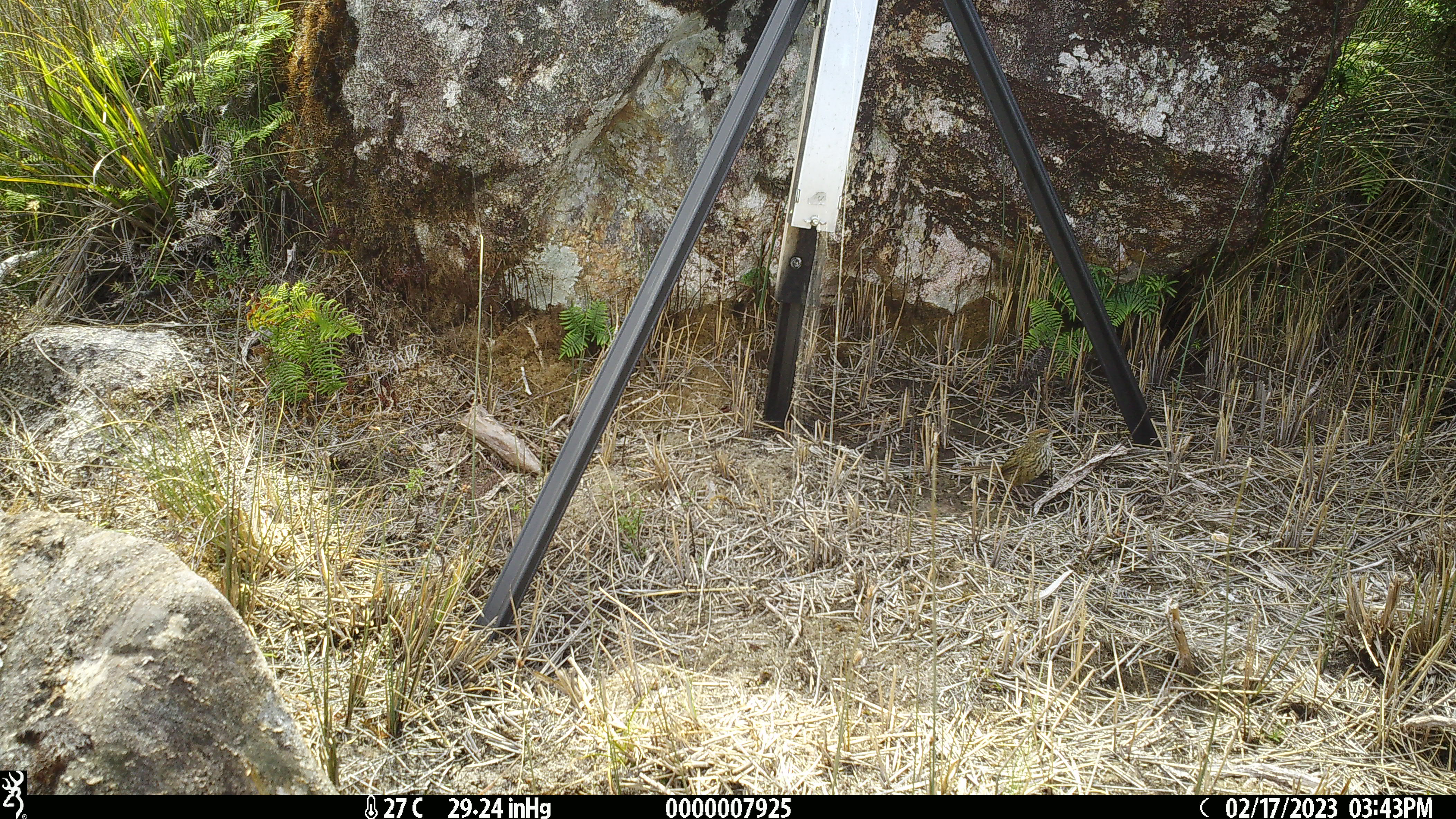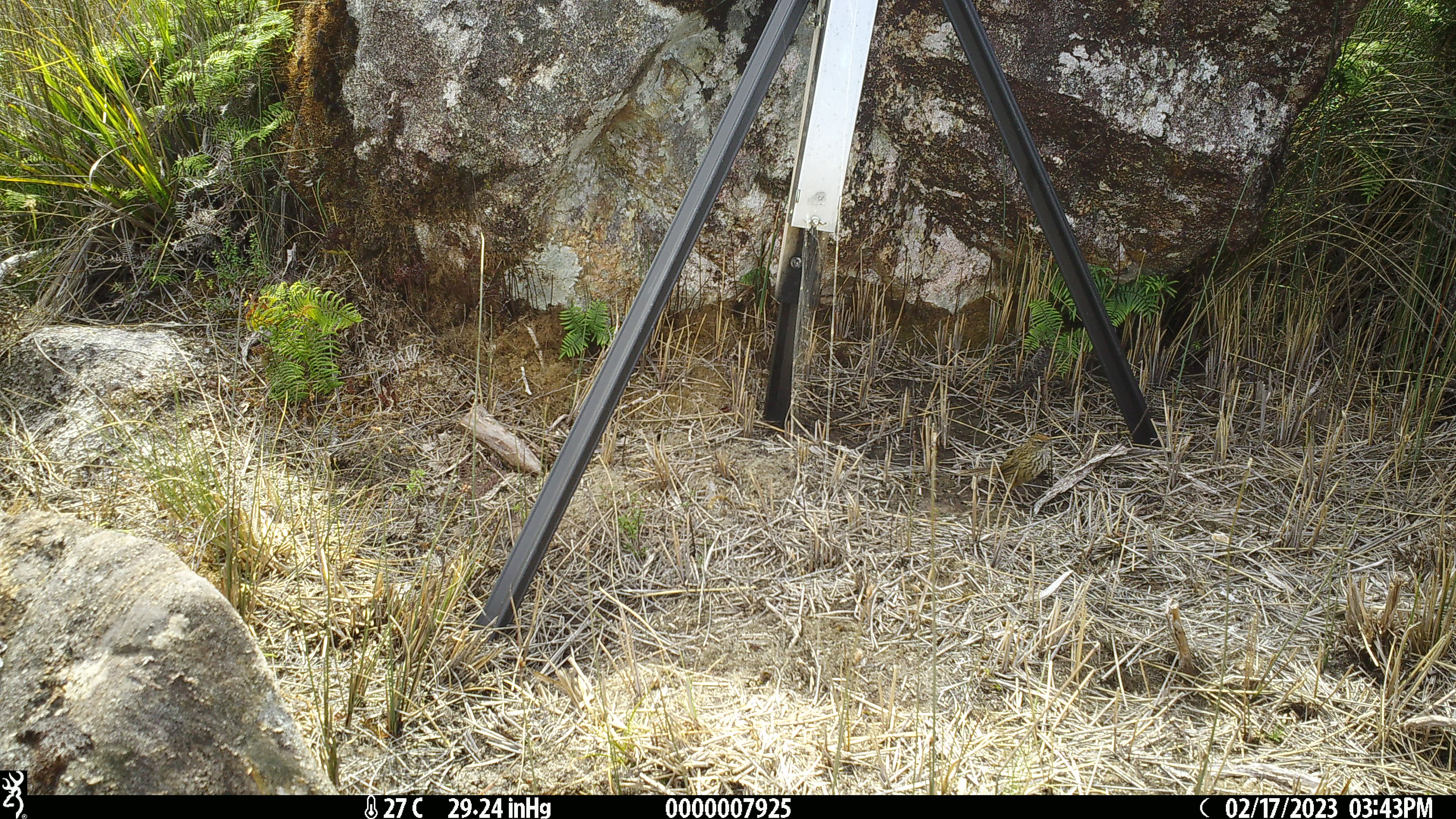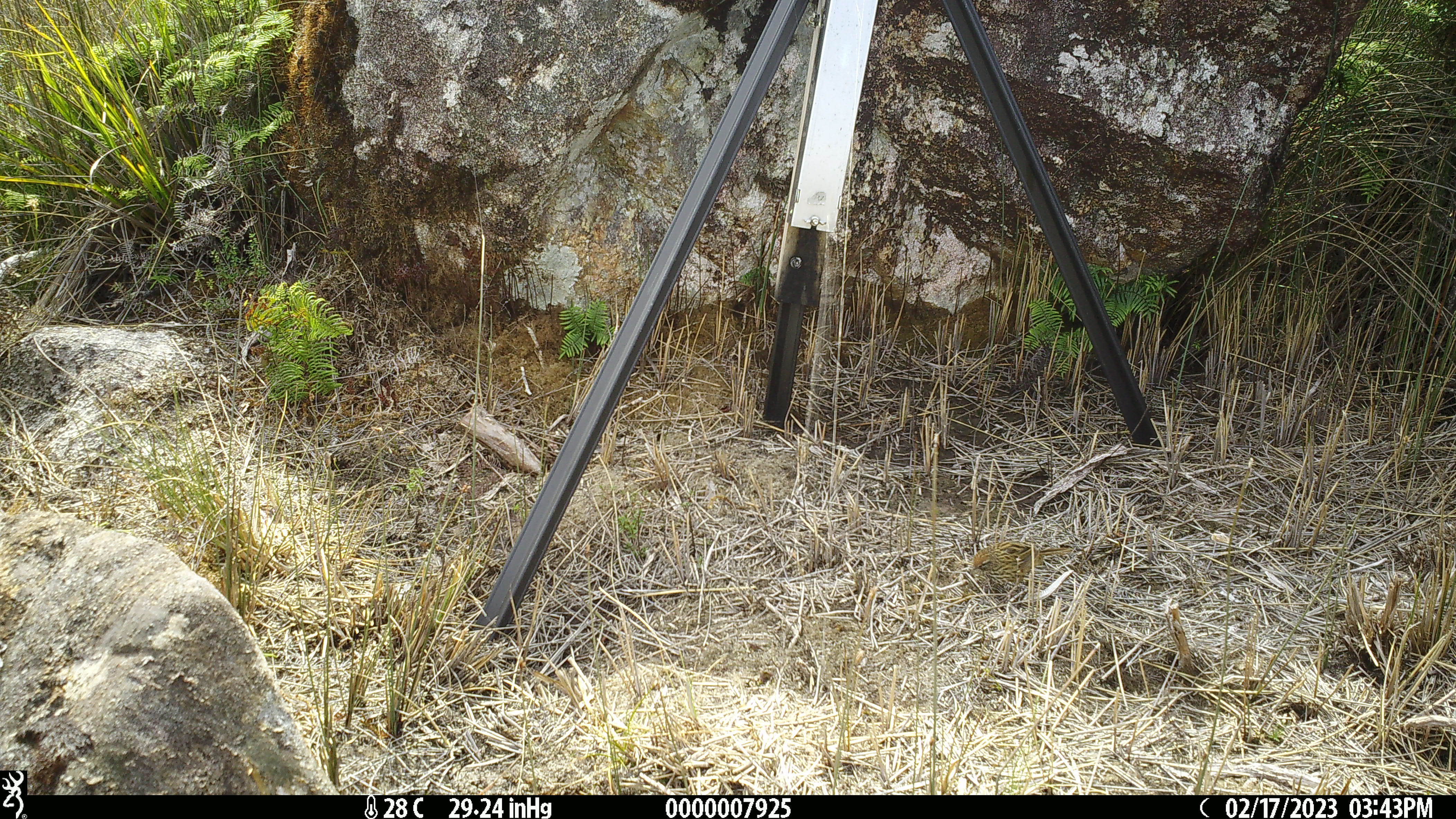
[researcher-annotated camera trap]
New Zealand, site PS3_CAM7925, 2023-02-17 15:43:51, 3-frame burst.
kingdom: Animalia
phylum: Chordata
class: Aves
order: Passeriformes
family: Locustellidae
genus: Megalurus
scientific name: Bowdleria punctata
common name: new zealand fernbird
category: fernbird